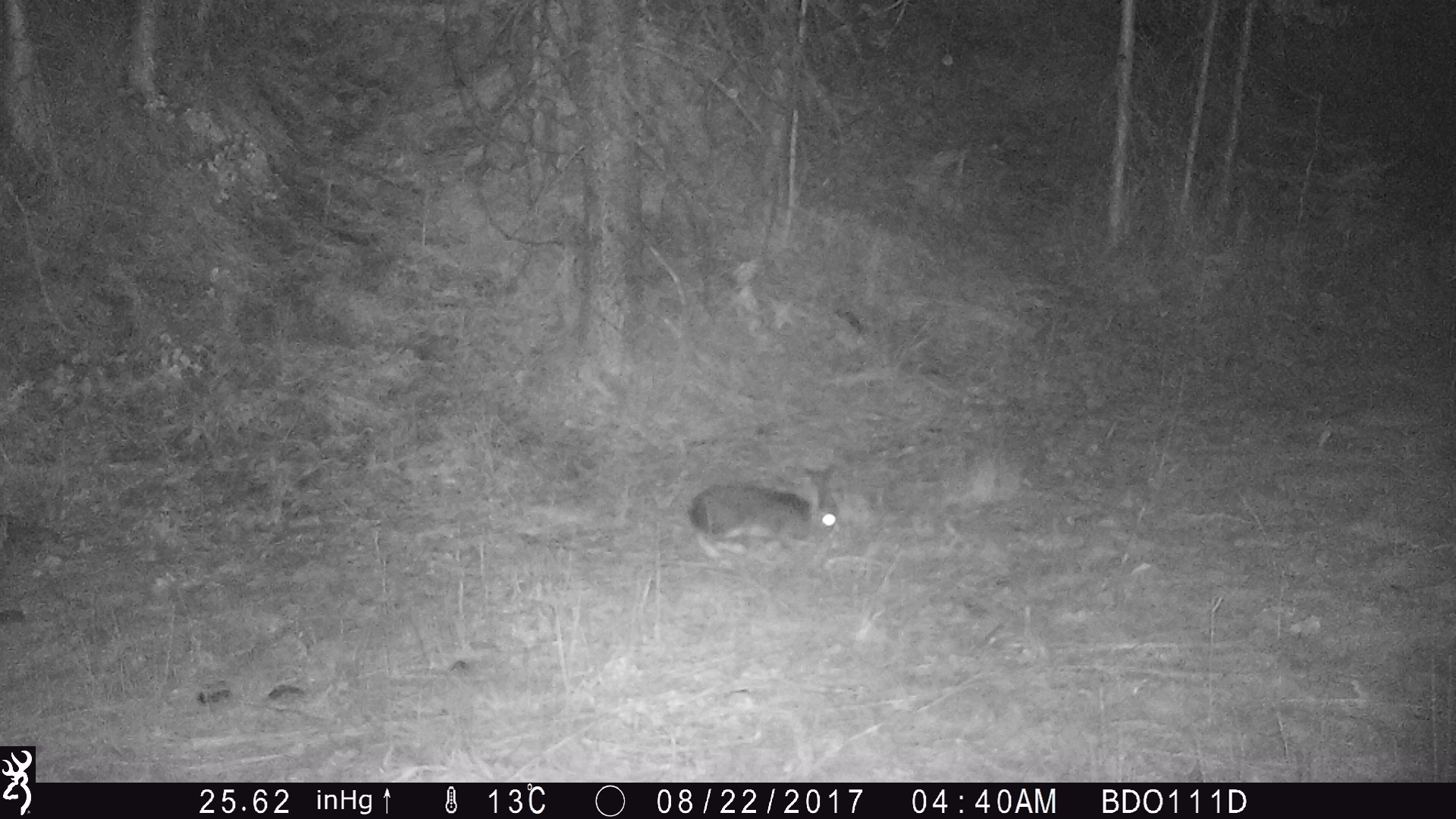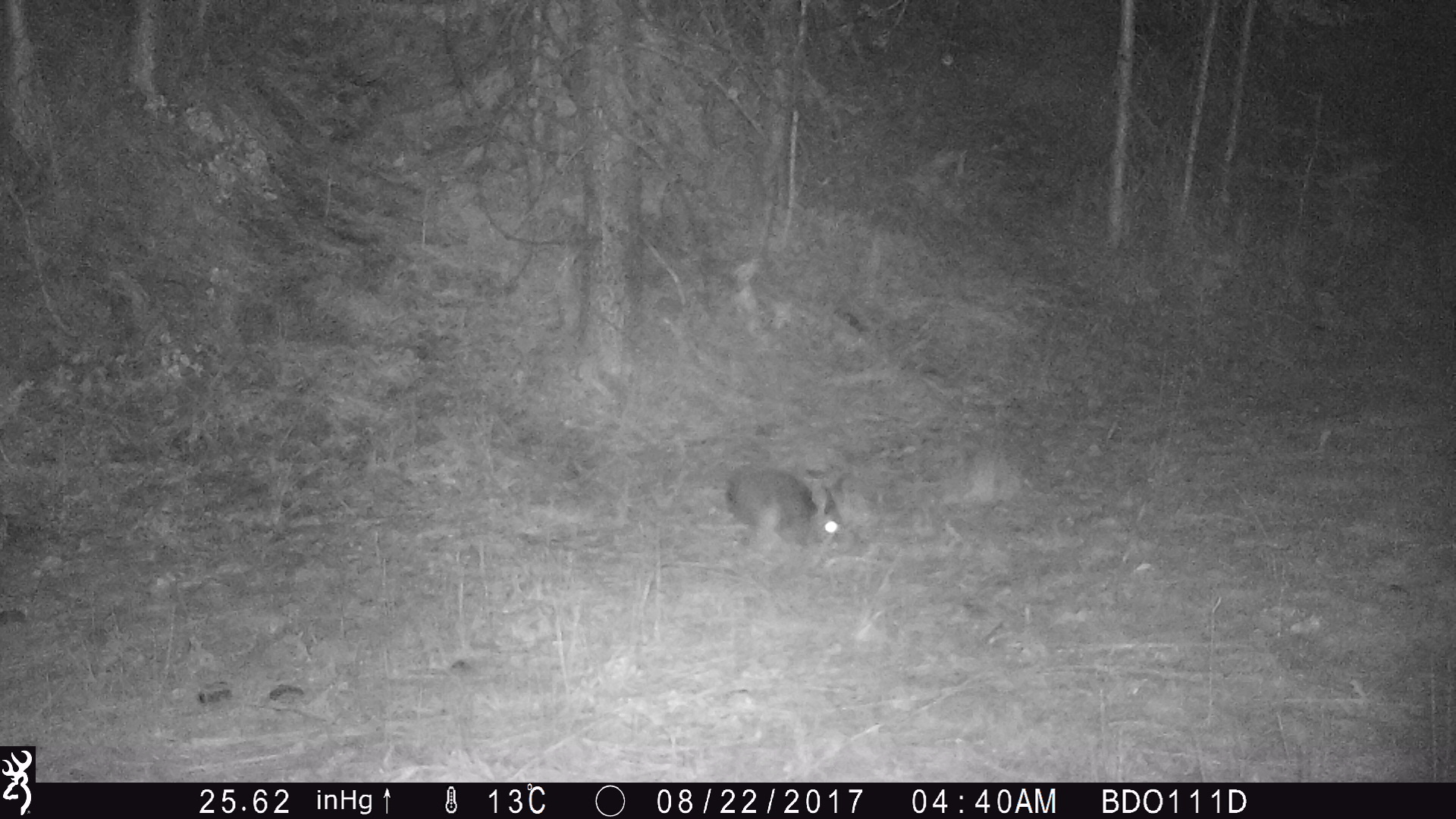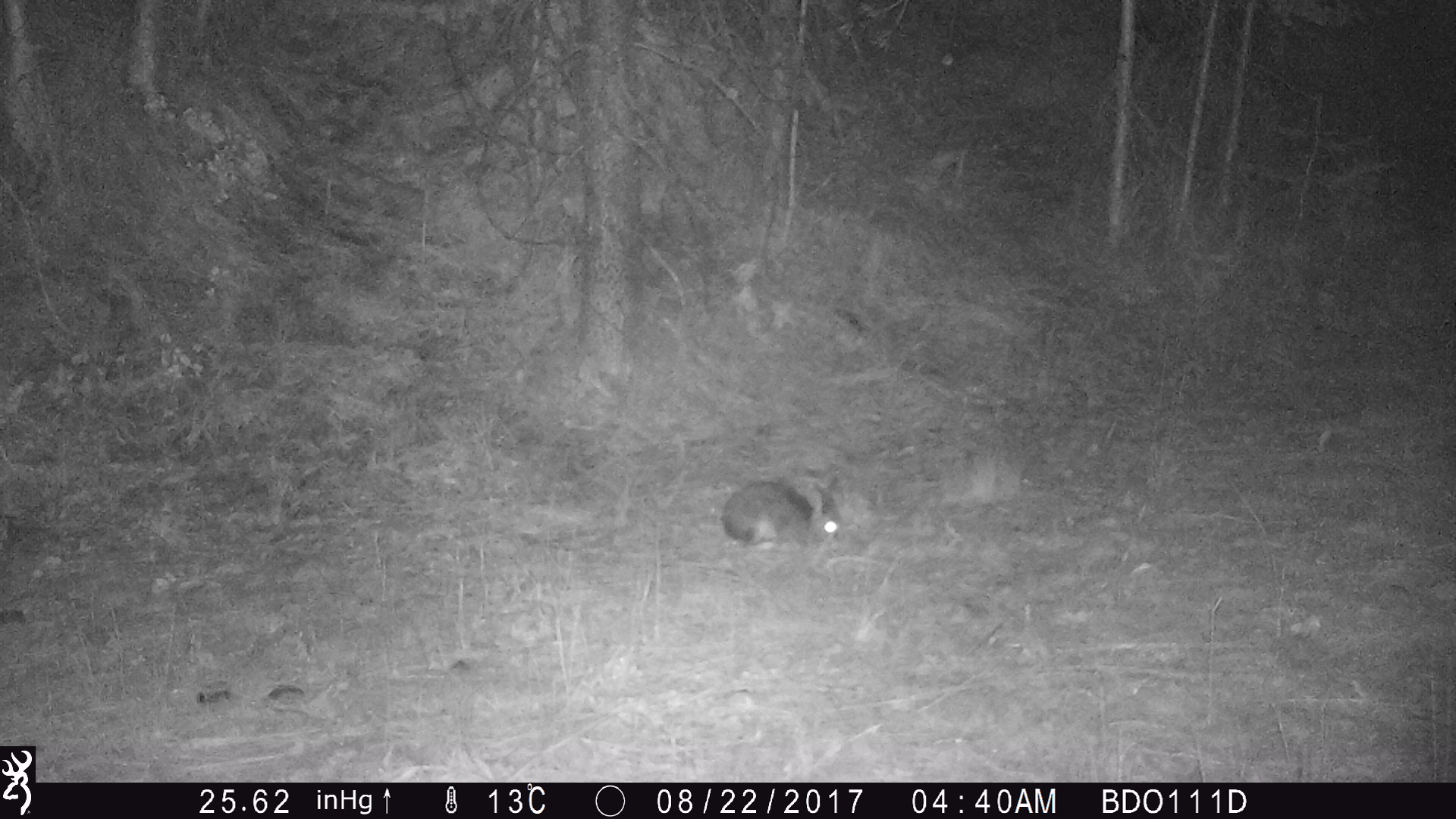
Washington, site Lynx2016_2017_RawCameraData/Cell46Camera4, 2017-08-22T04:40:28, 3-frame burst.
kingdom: Animalia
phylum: Chordata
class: Mammalia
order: Lagomorpha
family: Leporidae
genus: Lepus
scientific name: Lepus americanus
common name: snowshoe hare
Lepus americanus (snowshoe hare). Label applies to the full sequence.